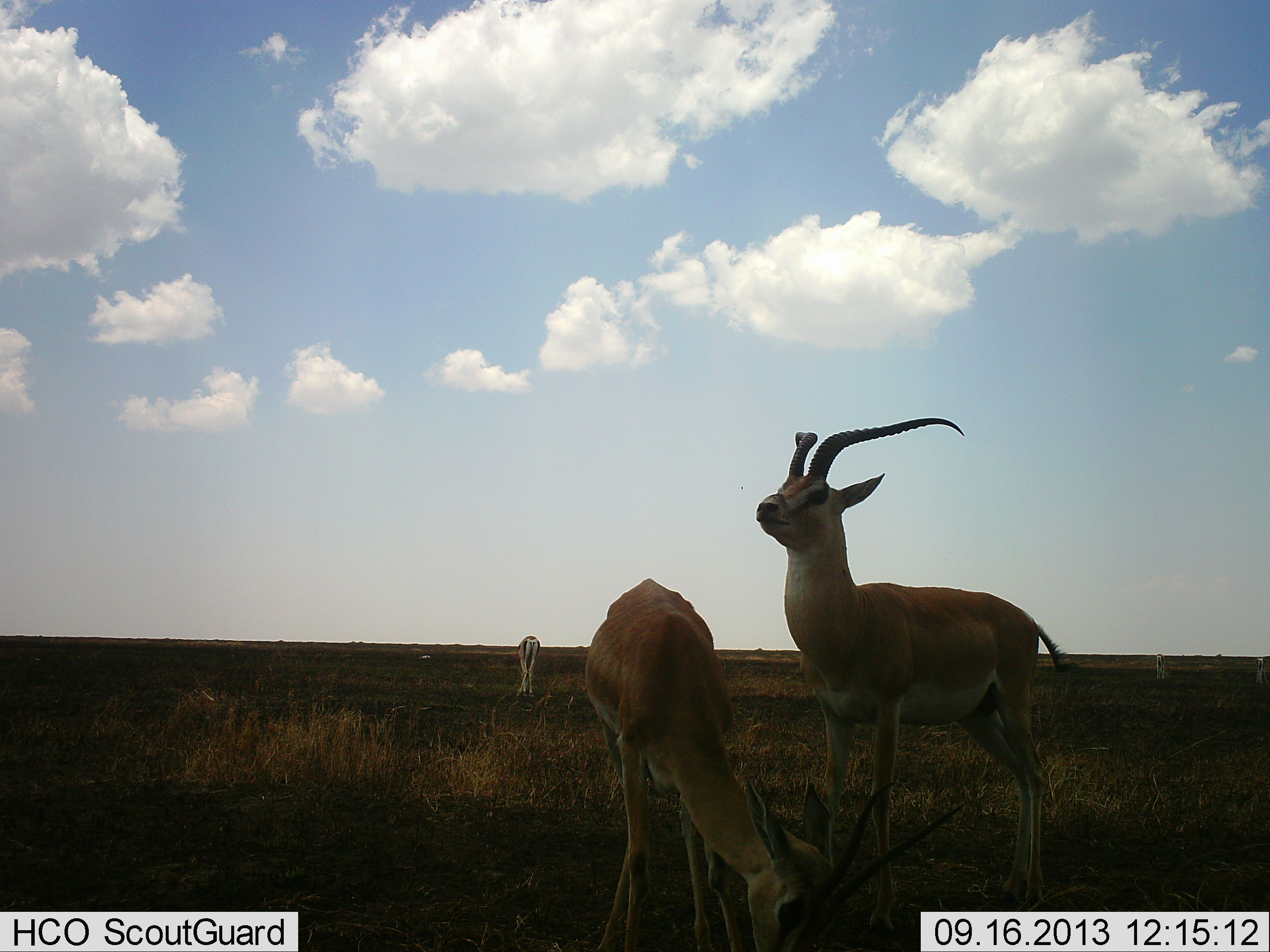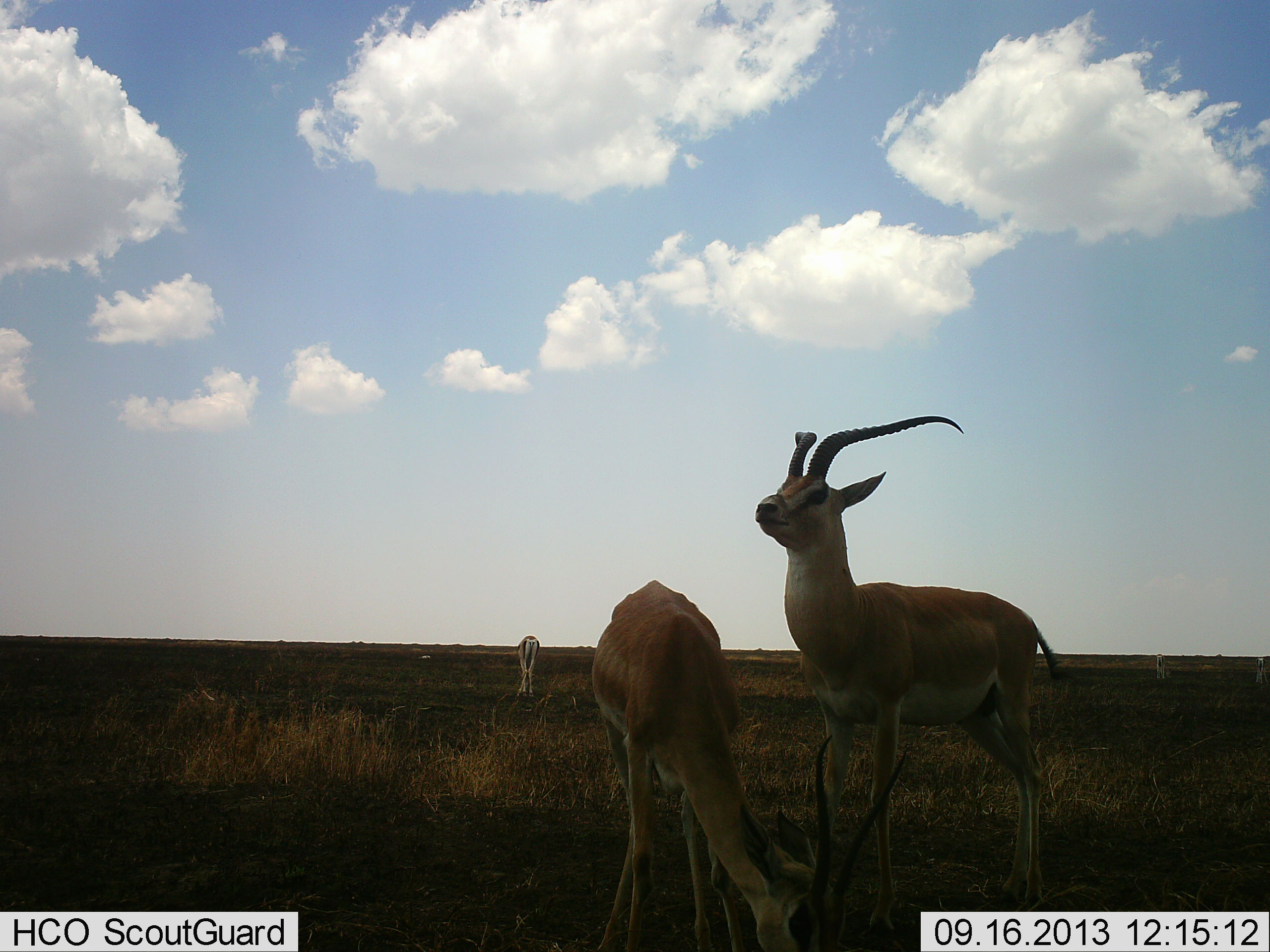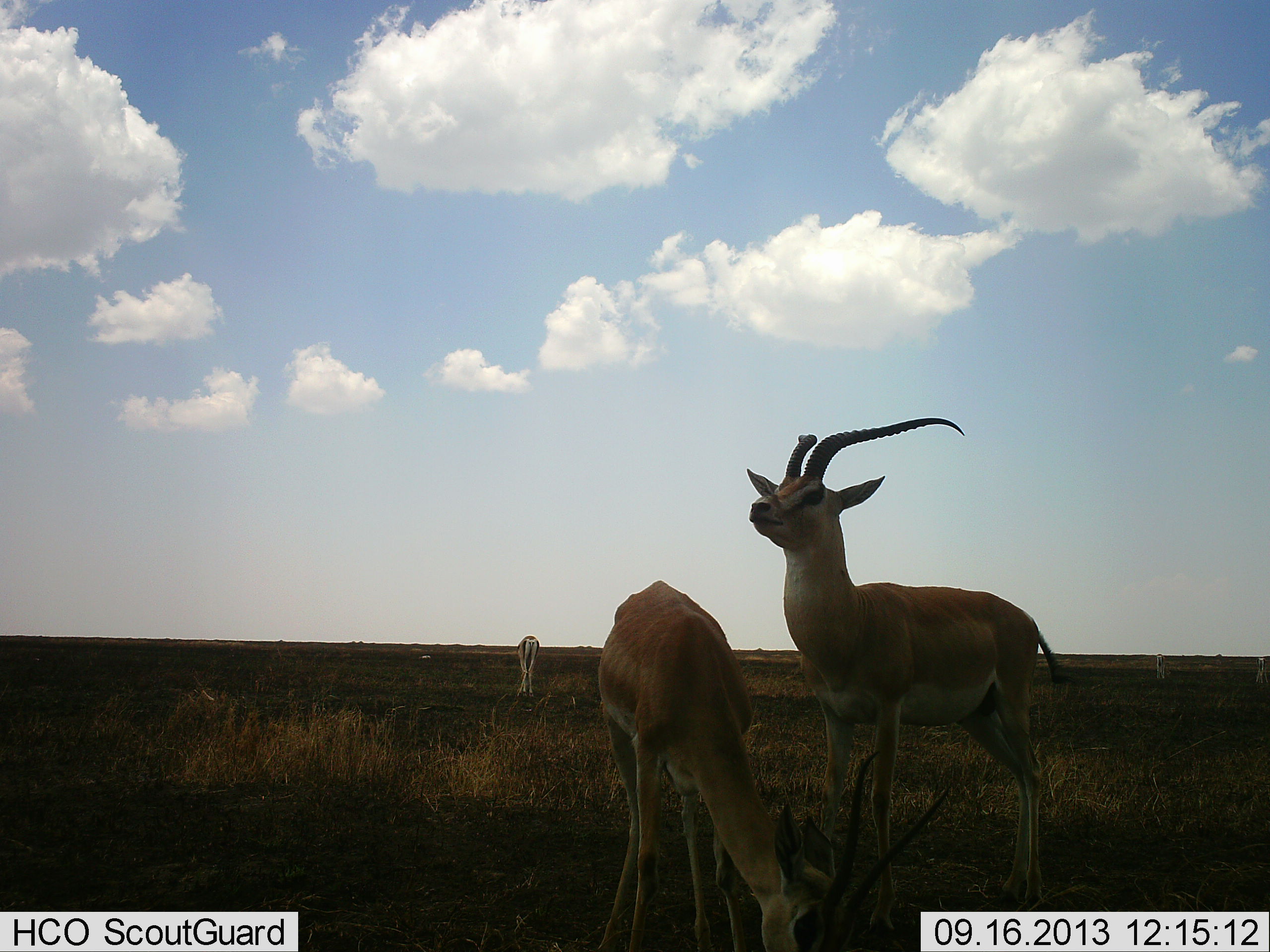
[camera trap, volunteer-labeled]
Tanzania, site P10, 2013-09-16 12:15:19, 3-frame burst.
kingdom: Animalia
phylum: Chordata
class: Mammalia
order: Artiodactyla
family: Bovidae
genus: Nanger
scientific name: Nanger granti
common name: grant's gazelle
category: gazellegrants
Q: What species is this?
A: Gazellegrants (grant's gazelle) (Nanger granti).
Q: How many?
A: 3.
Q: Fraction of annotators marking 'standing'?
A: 80%.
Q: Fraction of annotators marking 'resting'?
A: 0%.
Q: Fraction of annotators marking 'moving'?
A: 10%.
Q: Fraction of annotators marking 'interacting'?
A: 10%.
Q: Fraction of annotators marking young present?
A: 0%.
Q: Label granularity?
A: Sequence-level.